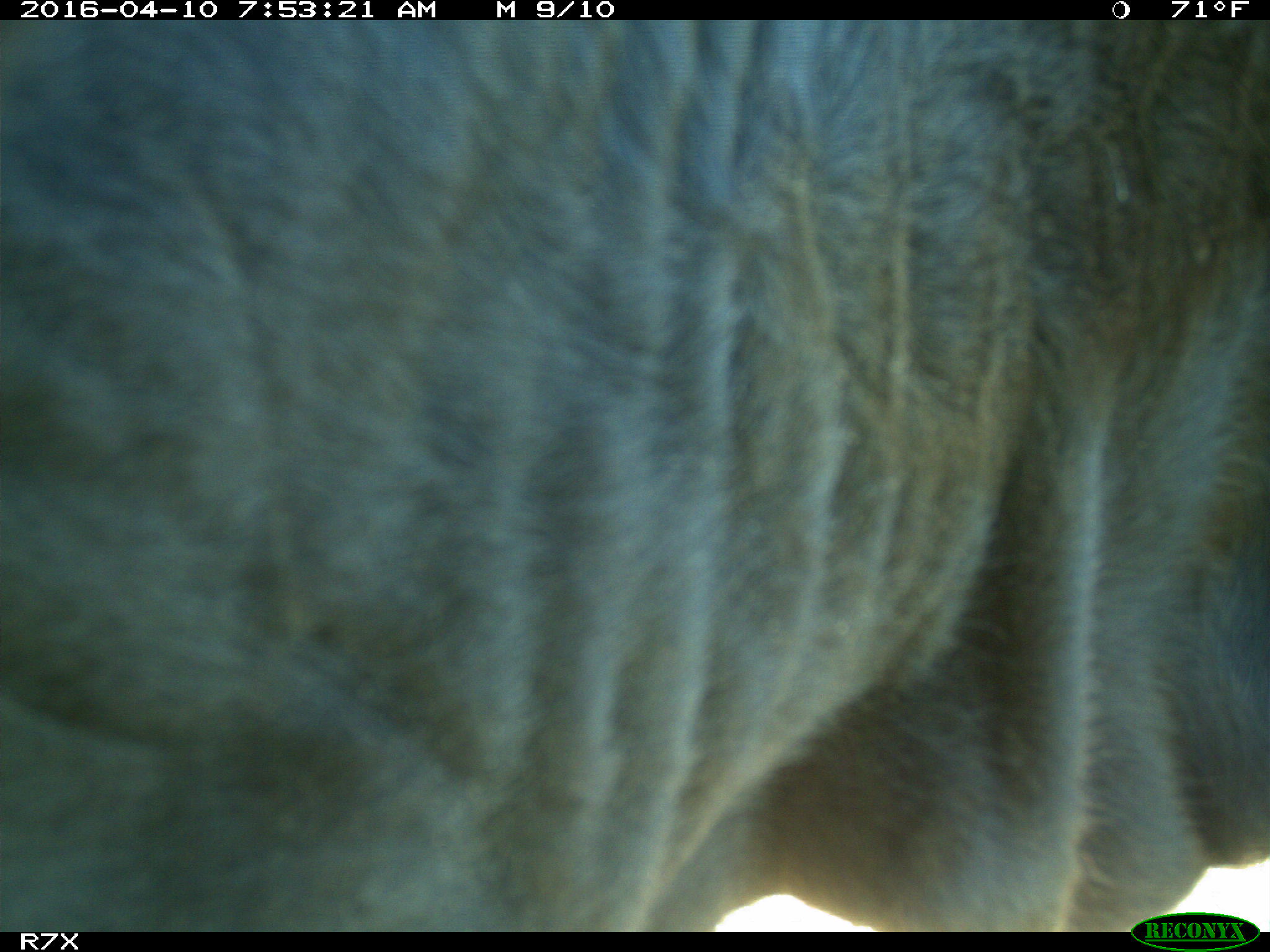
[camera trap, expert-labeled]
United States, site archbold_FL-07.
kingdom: Animalia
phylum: Chordata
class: Mammalia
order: Artiodactyla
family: Bovidae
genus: Bos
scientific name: Bos taurus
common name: domestic cow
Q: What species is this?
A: Bos taurus (domestic cow).